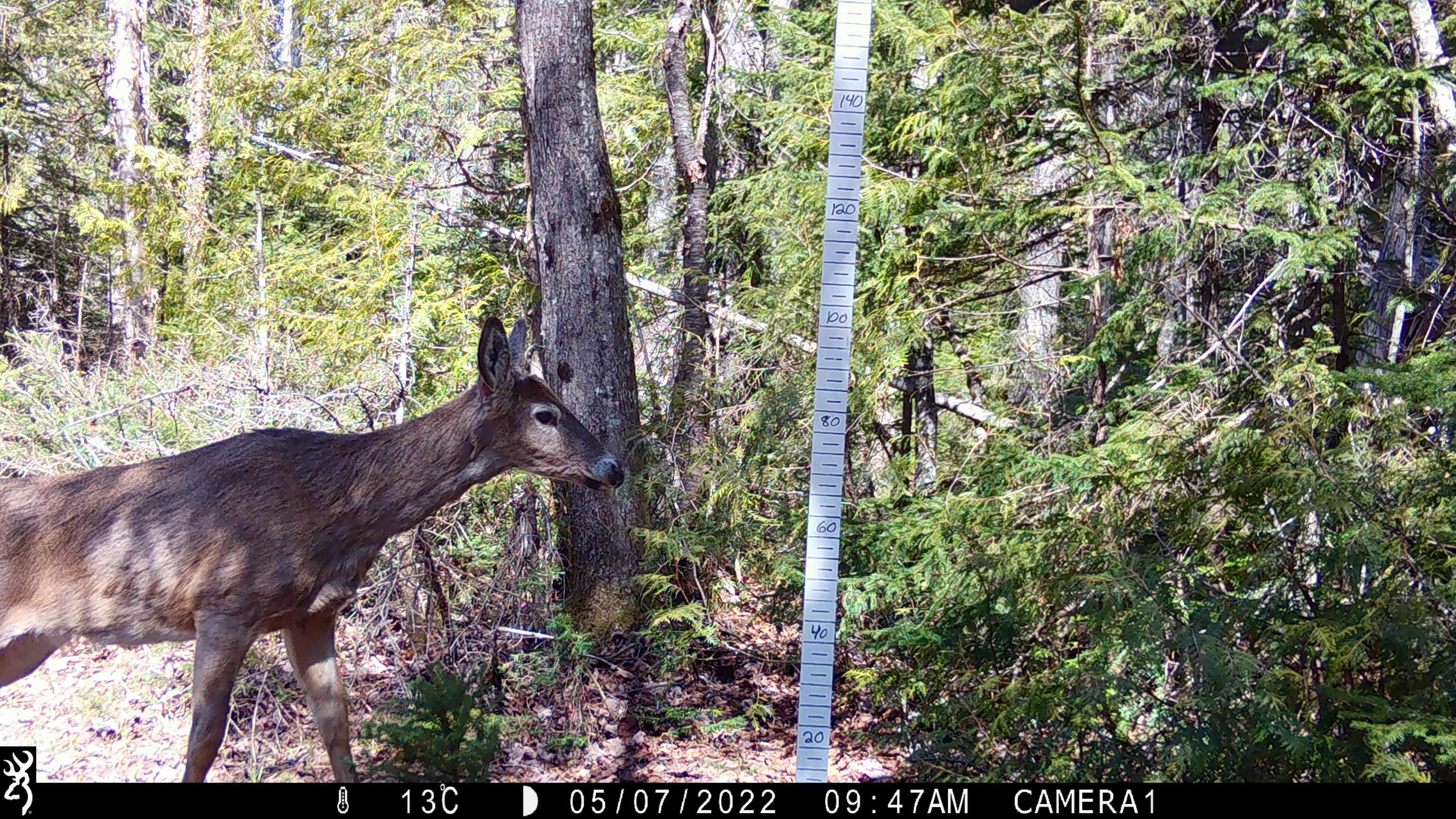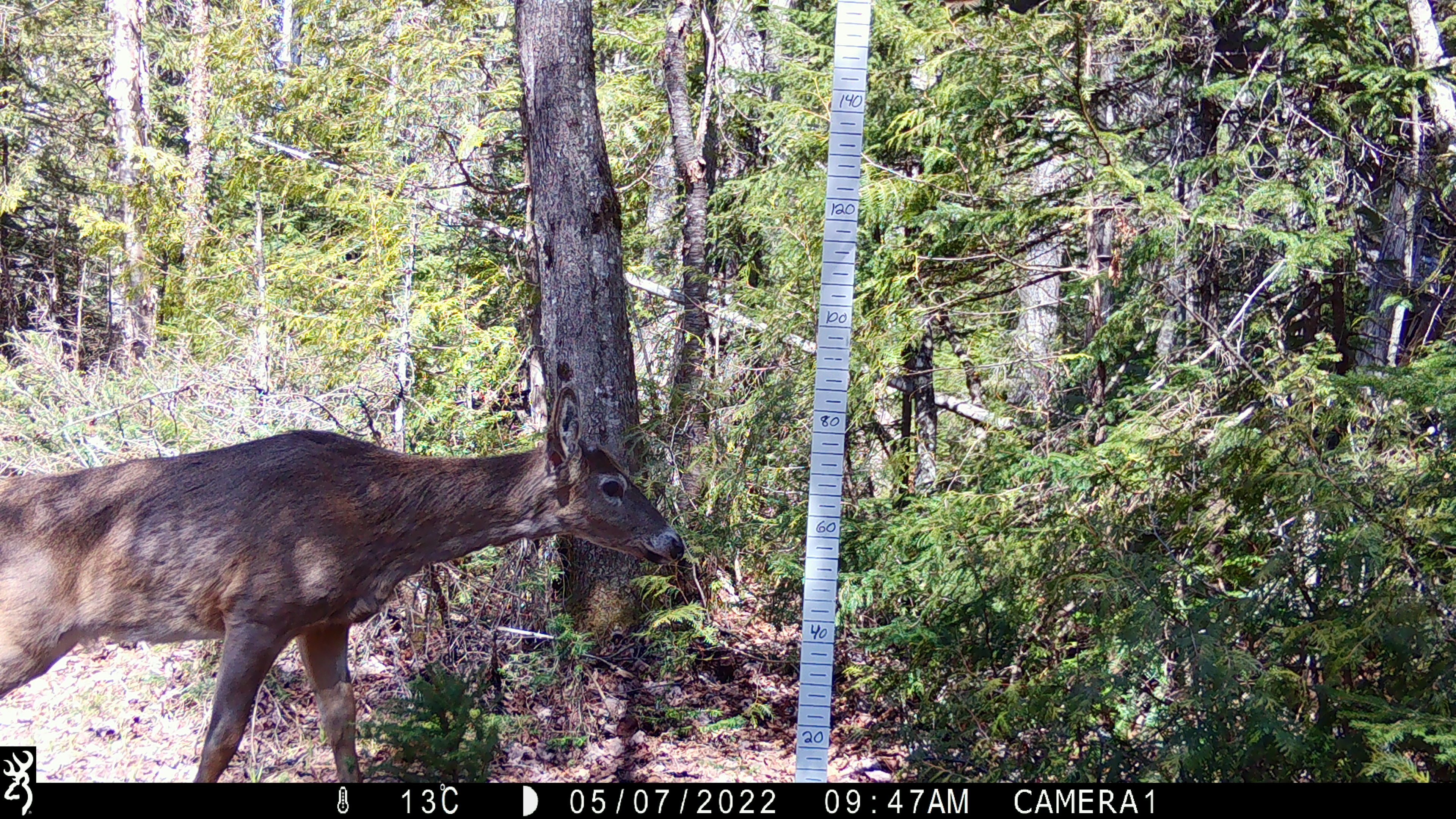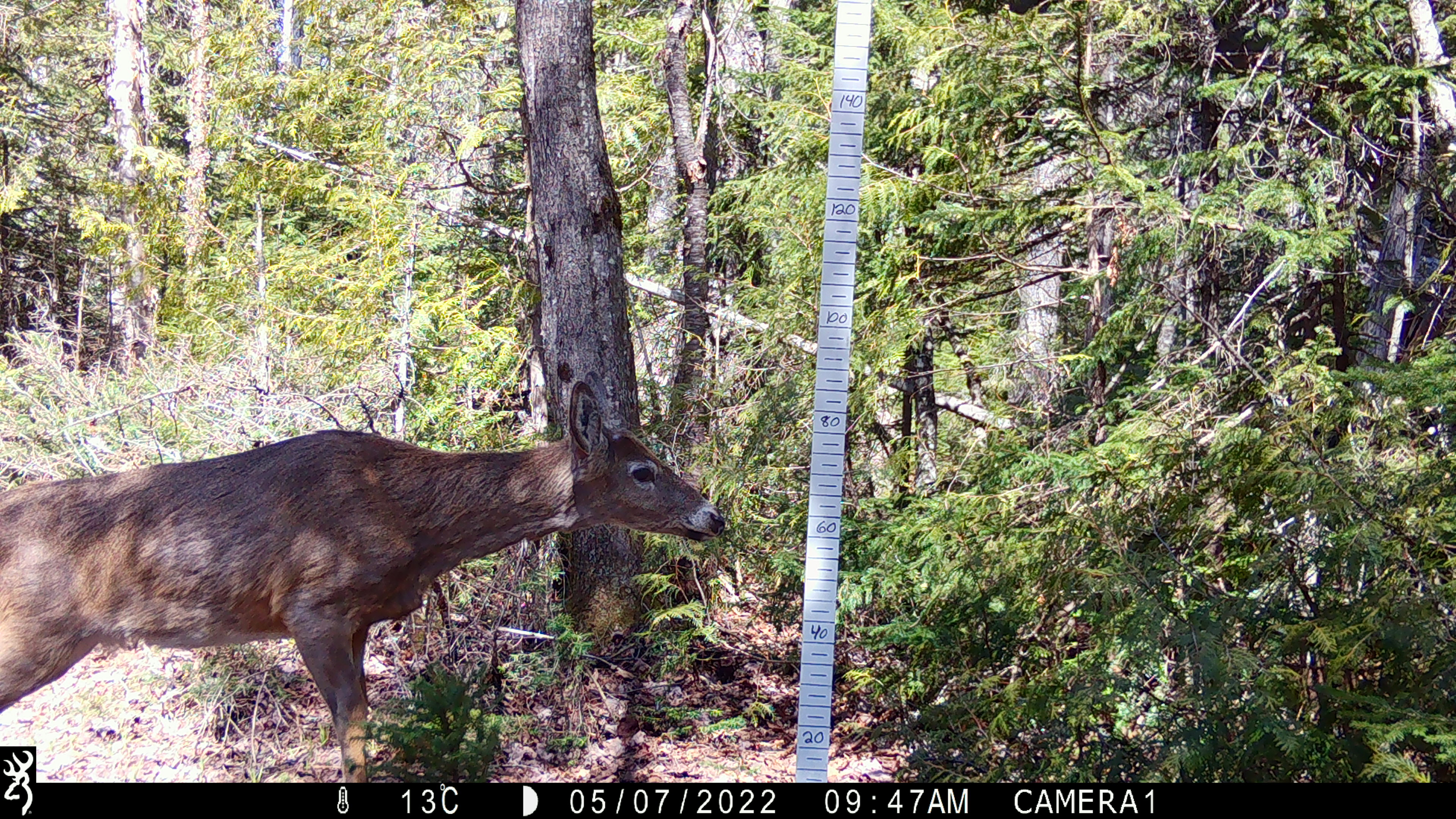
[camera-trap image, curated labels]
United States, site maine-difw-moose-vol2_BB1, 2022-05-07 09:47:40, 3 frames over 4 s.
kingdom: Animalia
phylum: Chordata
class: Mammalia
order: Artiodactyla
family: Cervidae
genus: Odocoileus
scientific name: Odocoileus virginianus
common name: white-tailed deer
White-tailed deer (Odocoileus virginianus).